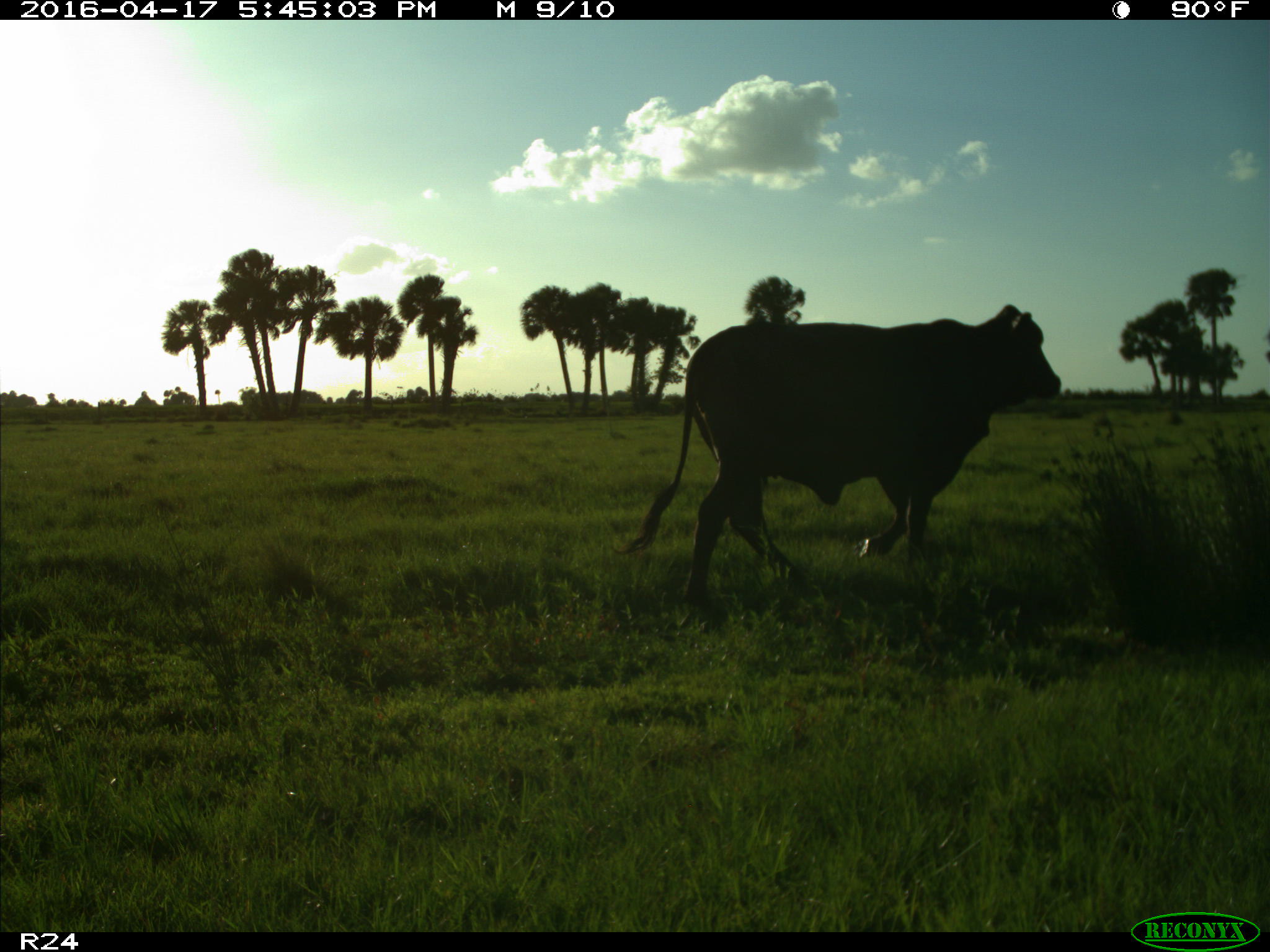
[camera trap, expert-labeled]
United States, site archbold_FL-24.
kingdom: Animalia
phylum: Chordata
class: Mammalia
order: Artiodactyla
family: Bovidae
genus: Bos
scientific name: Bos taurus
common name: domestic cow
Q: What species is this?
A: Bos taurus (domestic cow).